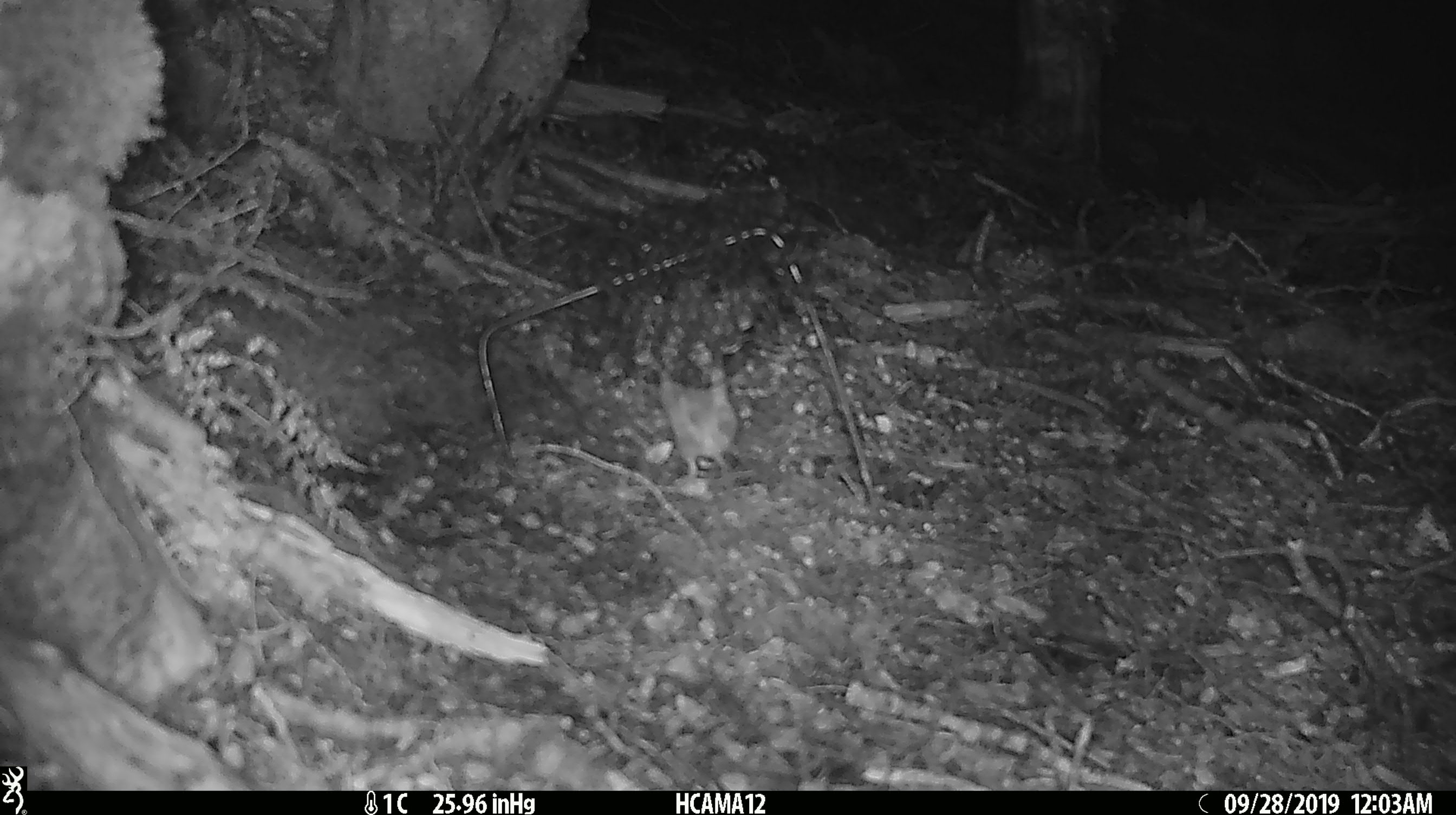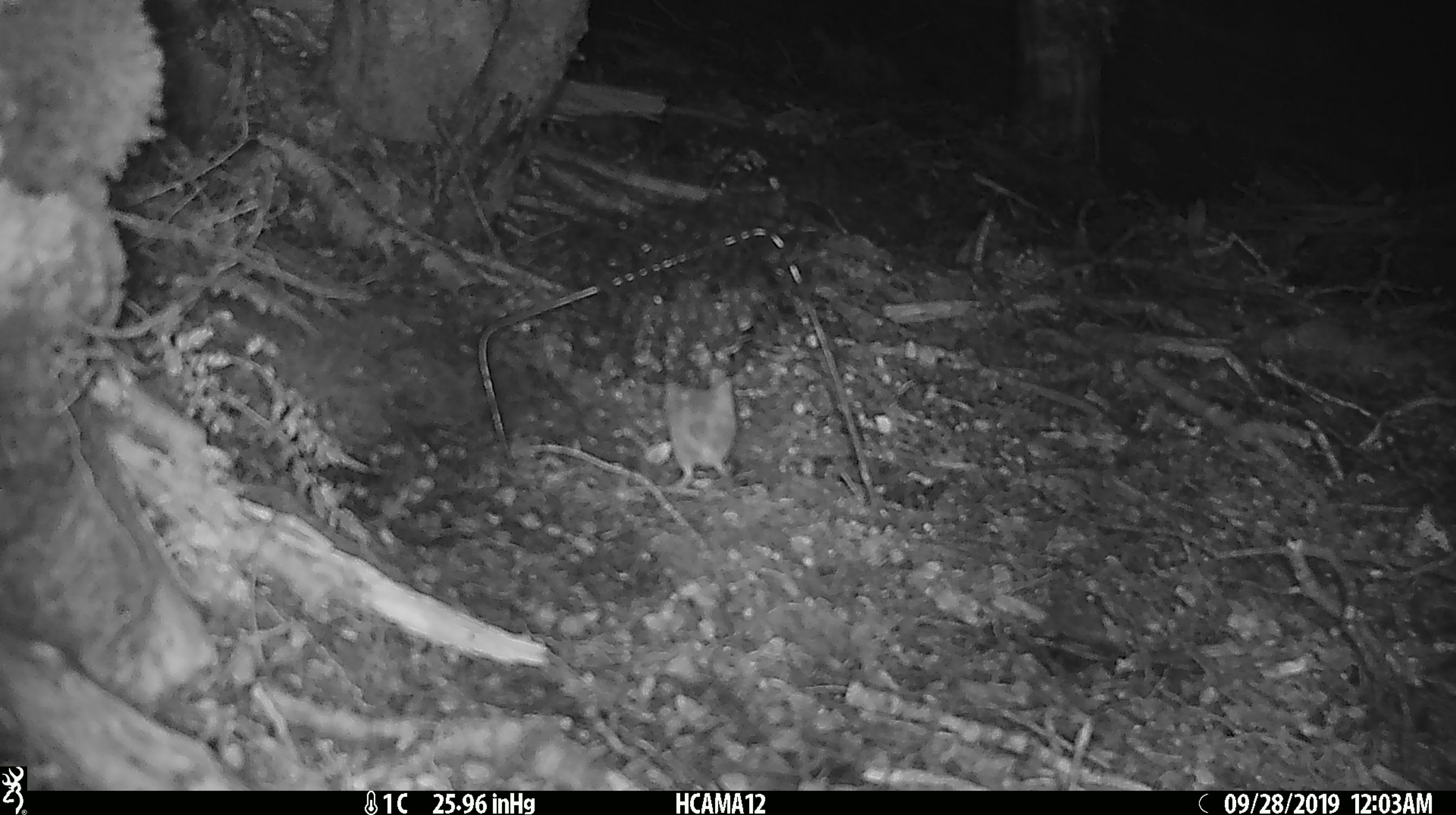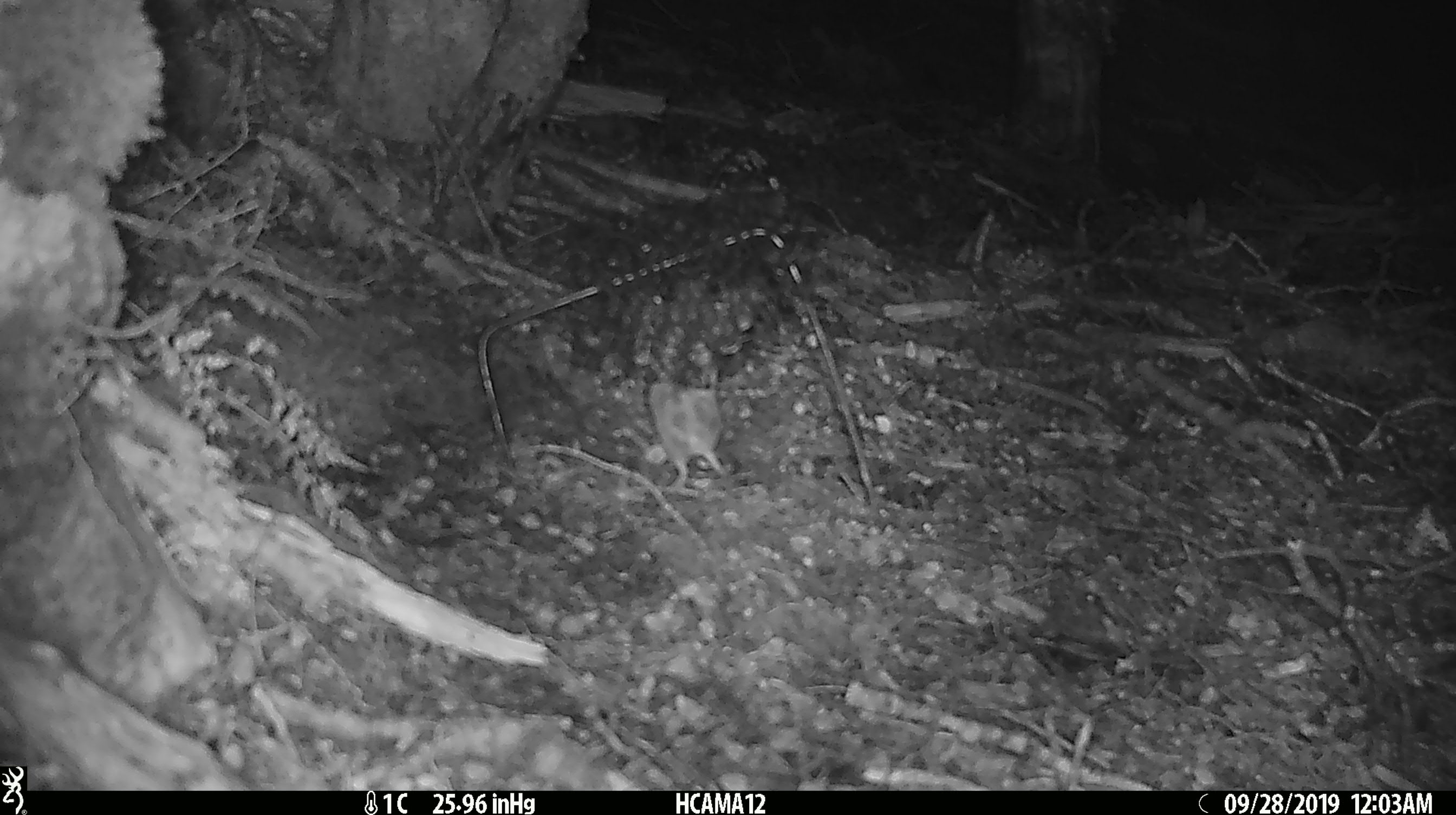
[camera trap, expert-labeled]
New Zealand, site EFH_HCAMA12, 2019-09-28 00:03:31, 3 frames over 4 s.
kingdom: Animalia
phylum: Chordata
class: Mammalia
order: Rodentia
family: Muridae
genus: Mus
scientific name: Mus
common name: mouse